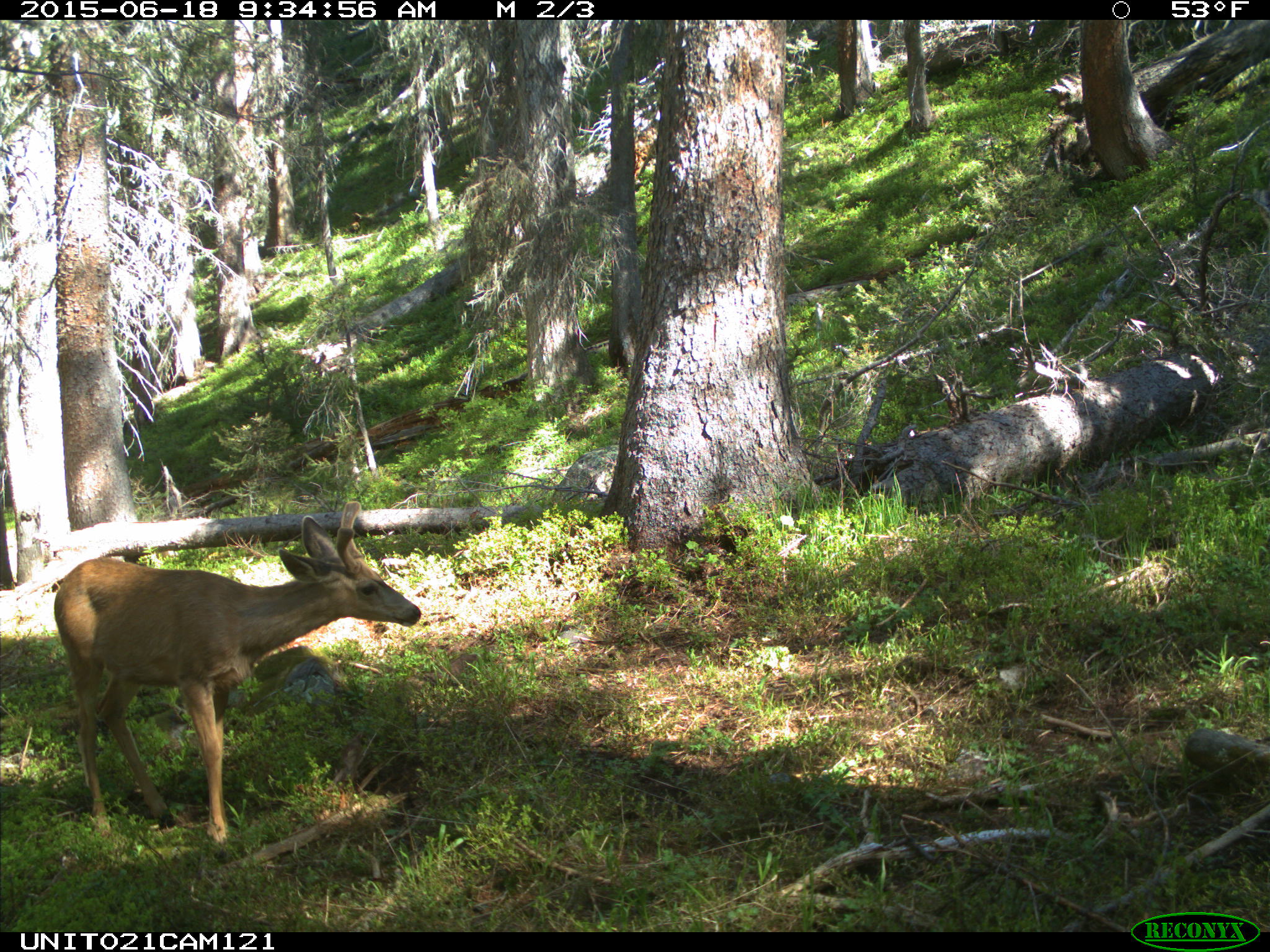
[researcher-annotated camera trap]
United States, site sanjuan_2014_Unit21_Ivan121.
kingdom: Animalia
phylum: Chordata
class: Mammalia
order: Artiodactyla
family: Cervidae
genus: Odocoileus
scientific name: Odocoileus hemionus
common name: mule deer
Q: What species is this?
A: Odocoileus hemionus (mule deer).